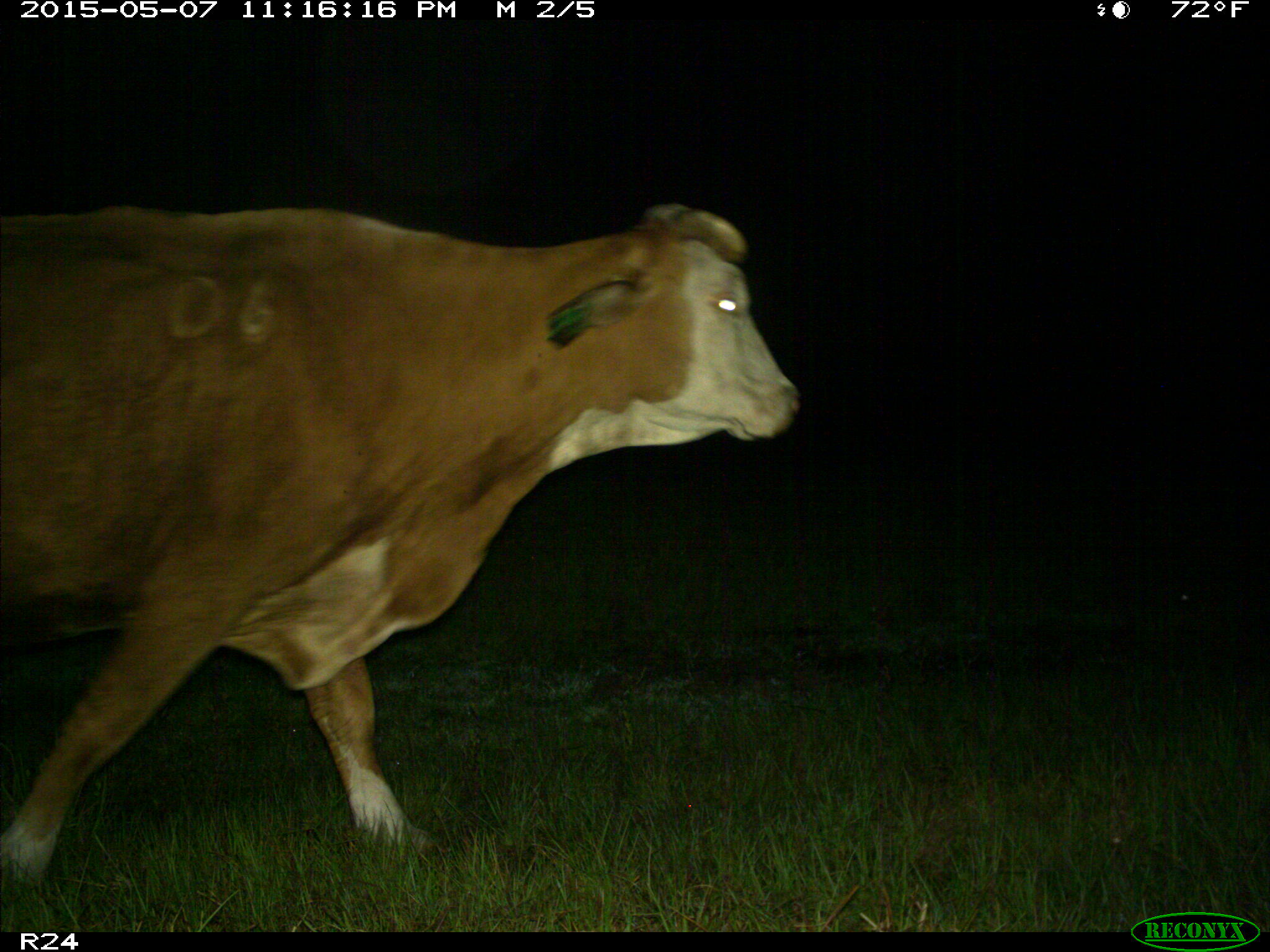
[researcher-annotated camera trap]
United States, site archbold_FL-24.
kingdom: Animalia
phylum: Chordata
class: Mammalia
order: Artiodactyla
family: Bovidae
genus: Bos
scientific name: Bos taurus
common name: domestic cow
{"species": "Bos taurus (domestic cow)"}